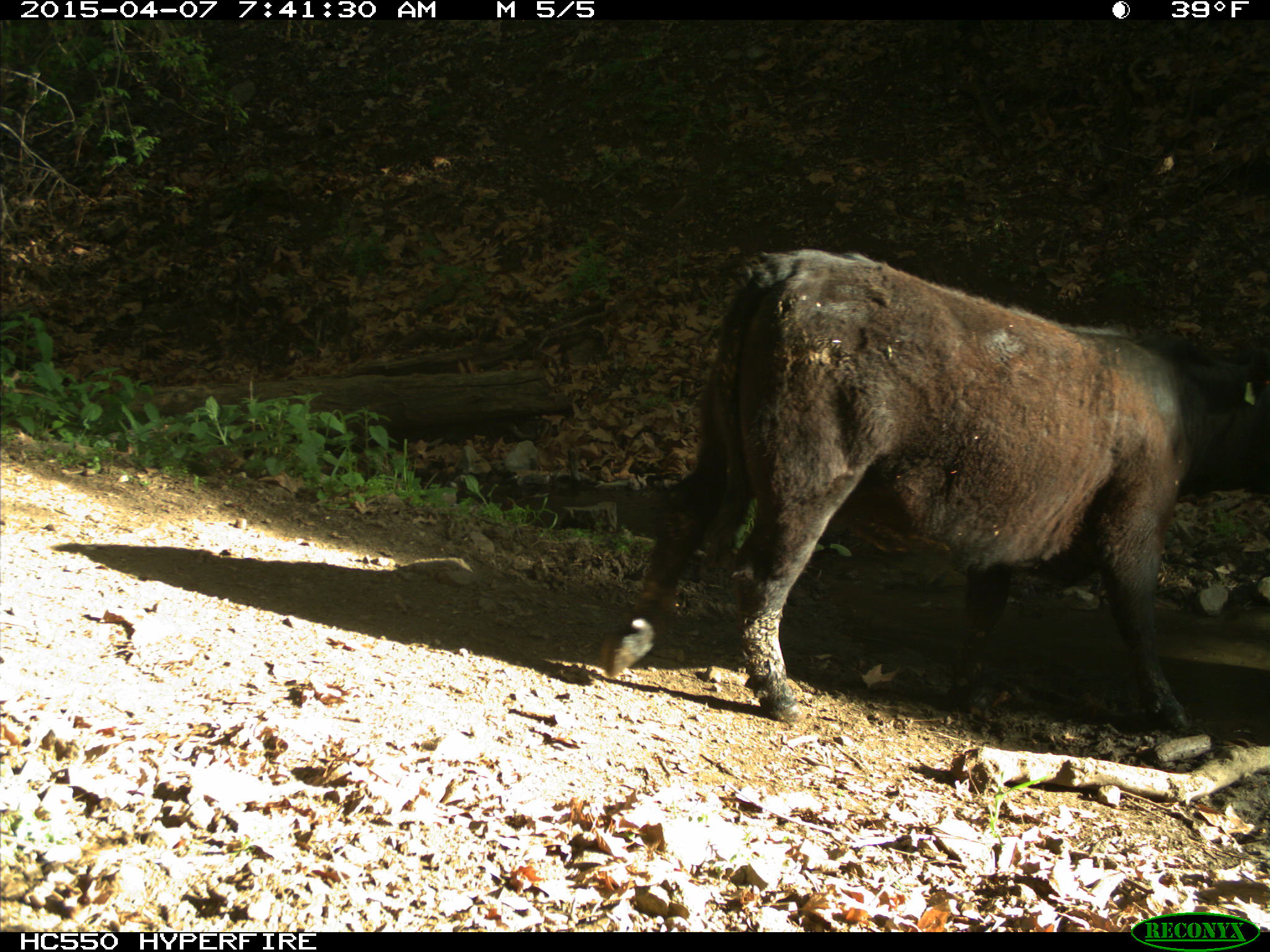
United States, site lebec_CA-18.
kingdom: Animalia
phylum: Chordata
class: Mammalia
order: Artiodactyla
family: Bovidae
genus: Bos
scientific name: Bos taurus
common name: domestic cow